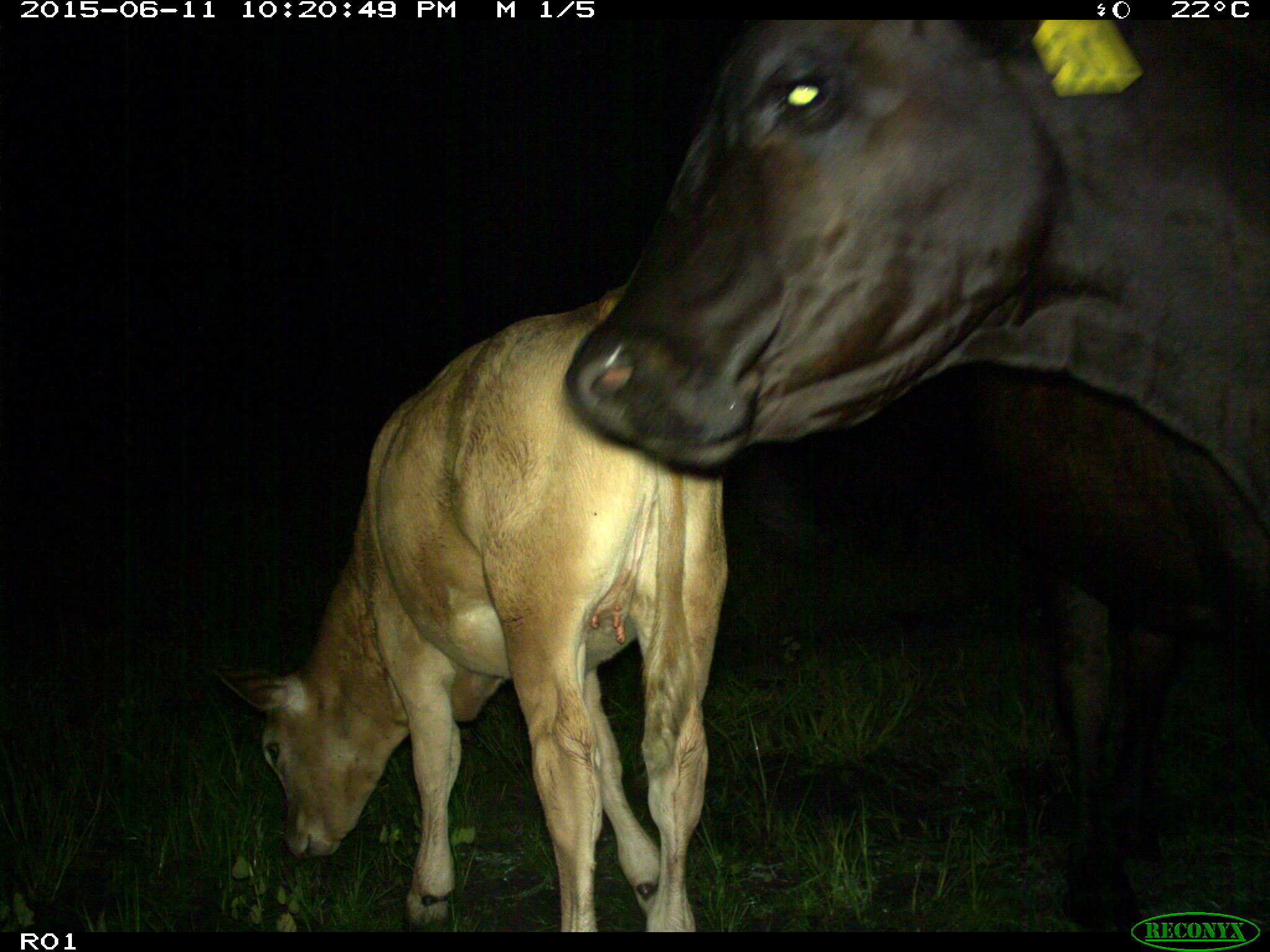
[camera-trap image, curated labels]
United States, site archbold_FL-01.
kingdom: Animalia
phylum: Chordata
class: Mammalia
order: Artiodactyla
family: Bovidae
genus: Bos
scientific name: Bos taurus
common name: domestic cow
Bos taurus (domestic cow).